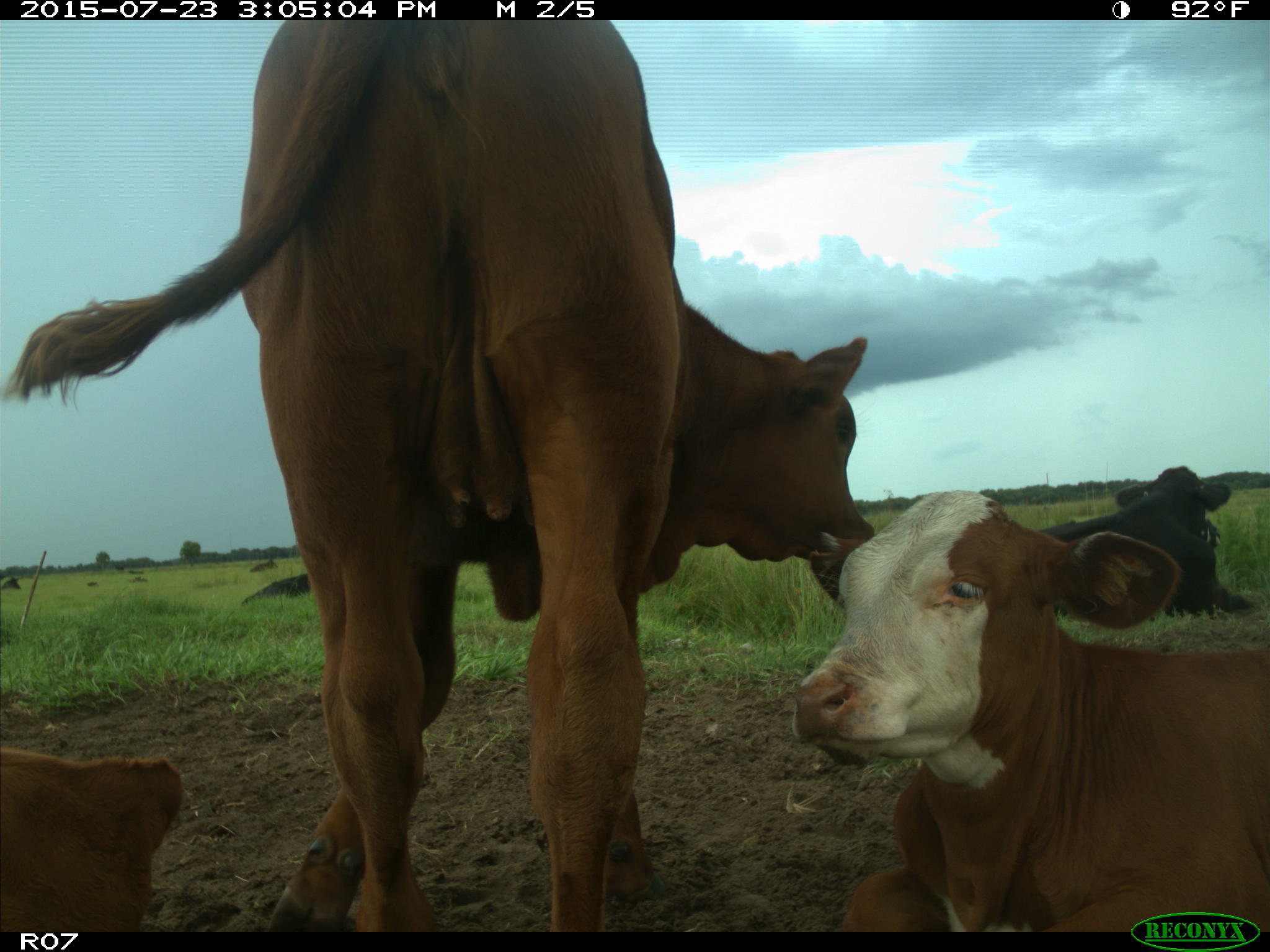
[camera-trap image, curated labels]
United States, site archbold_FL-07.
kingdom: Animalia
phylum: Chordata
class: Mammalia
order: Artiodactyla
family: Bovidae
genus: Bos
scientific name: Bos taurus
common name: domestic cow